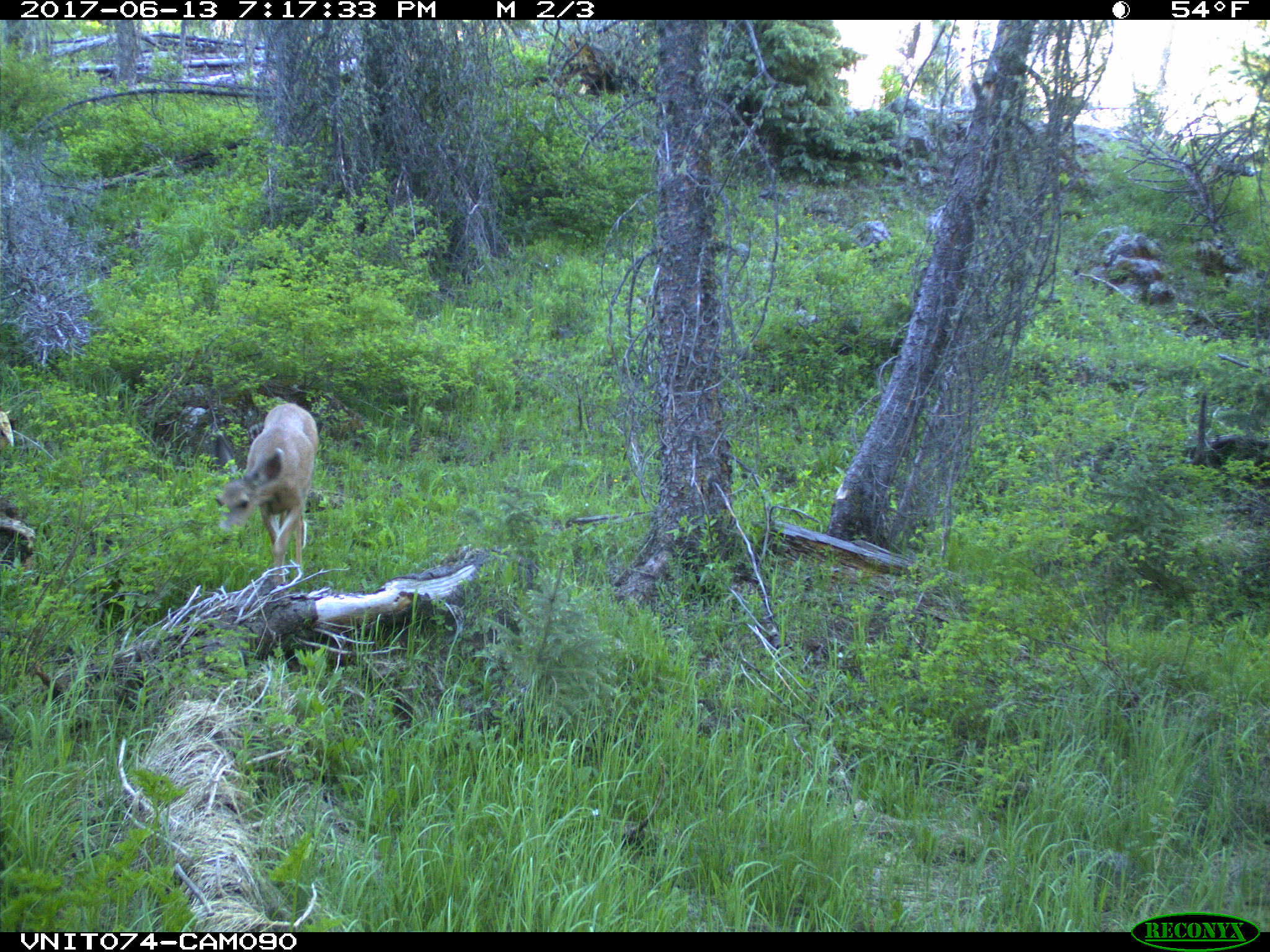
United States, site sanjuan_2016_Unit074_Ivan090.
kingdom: Animalia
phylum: Chordata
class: Mammalia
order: Artiodactyla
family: Cervidae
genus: Odocoileus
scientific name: Odocoileus hemionus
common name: mule deer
Odocoileus hemionus (mule deer).